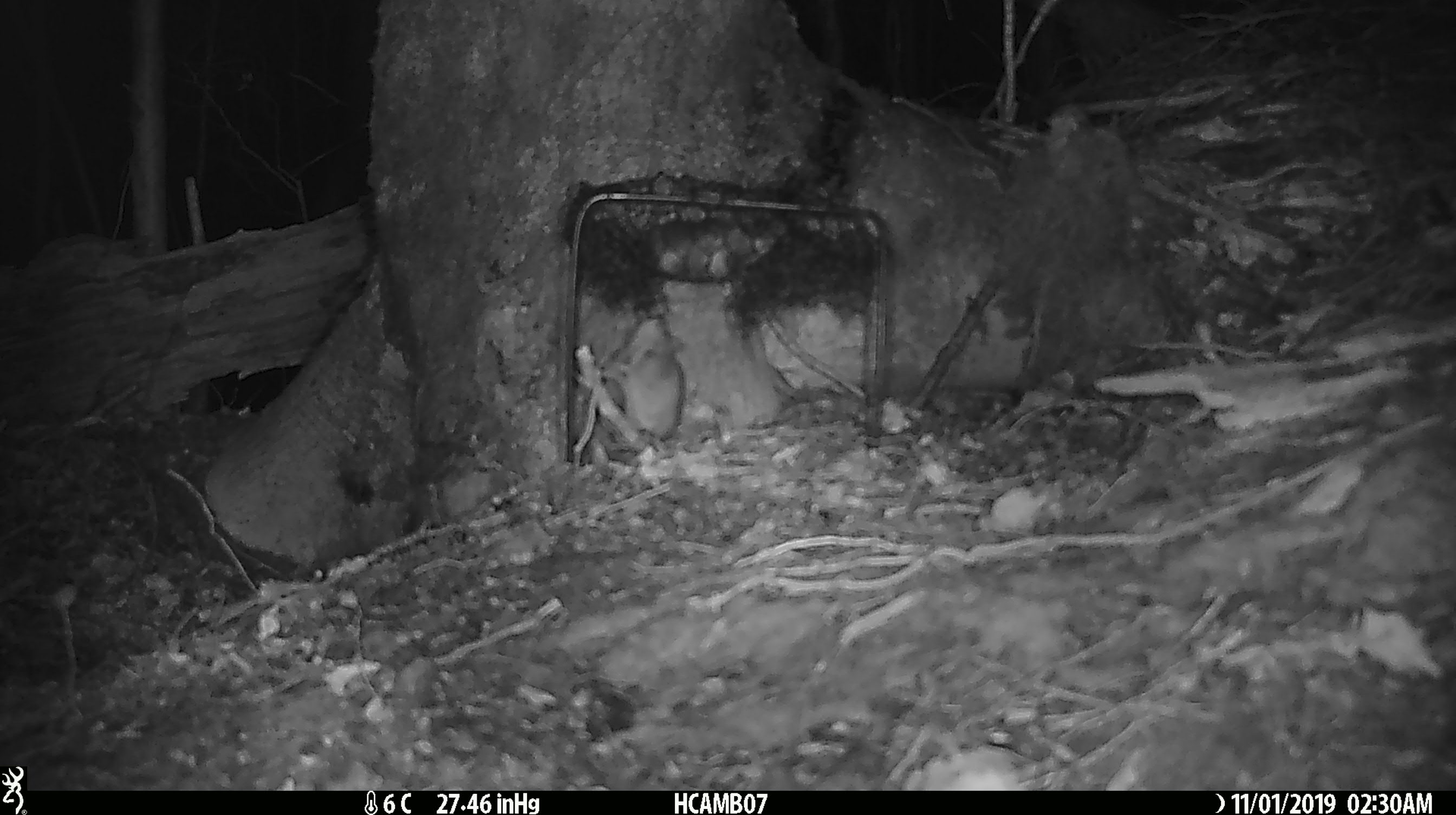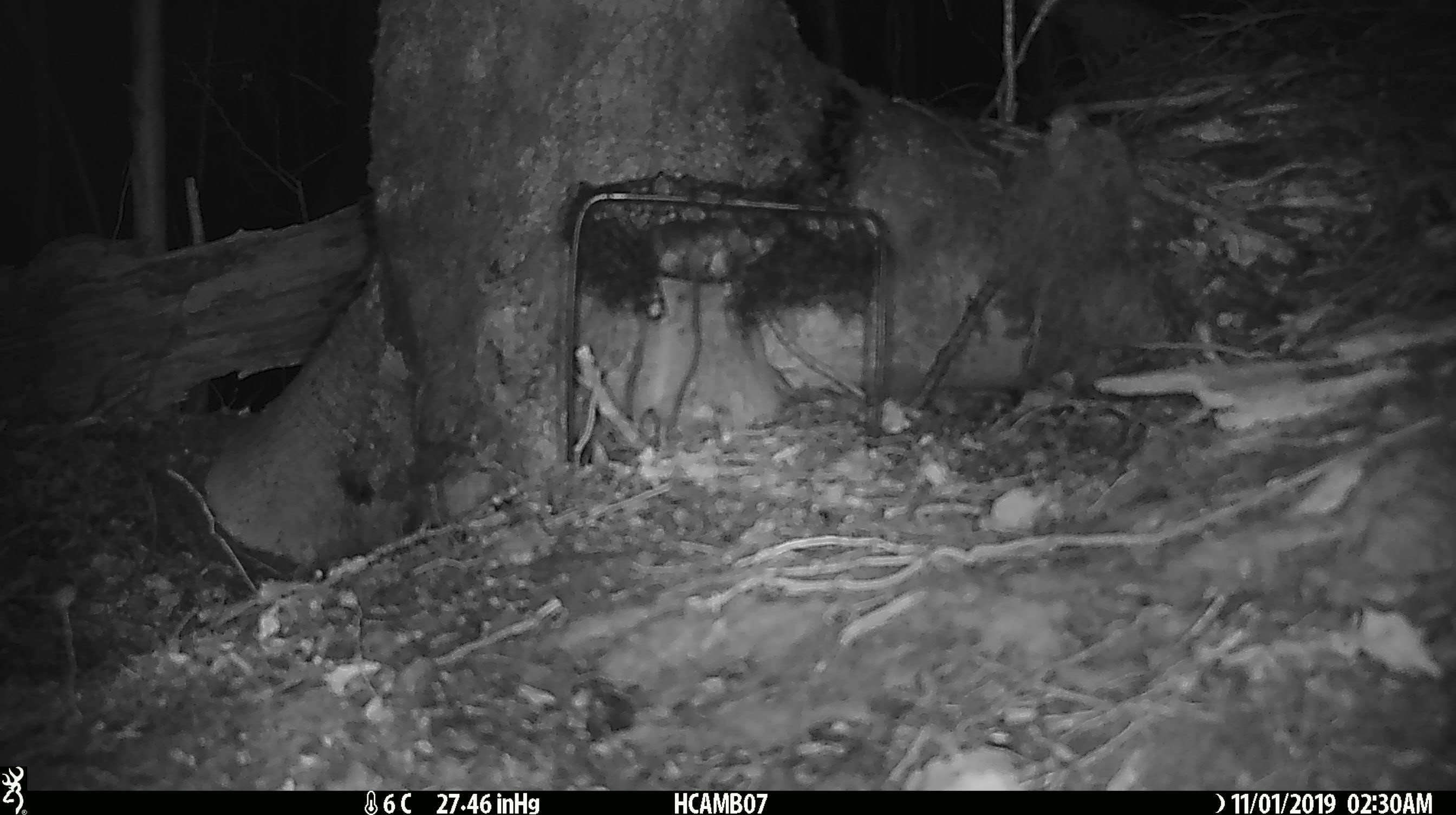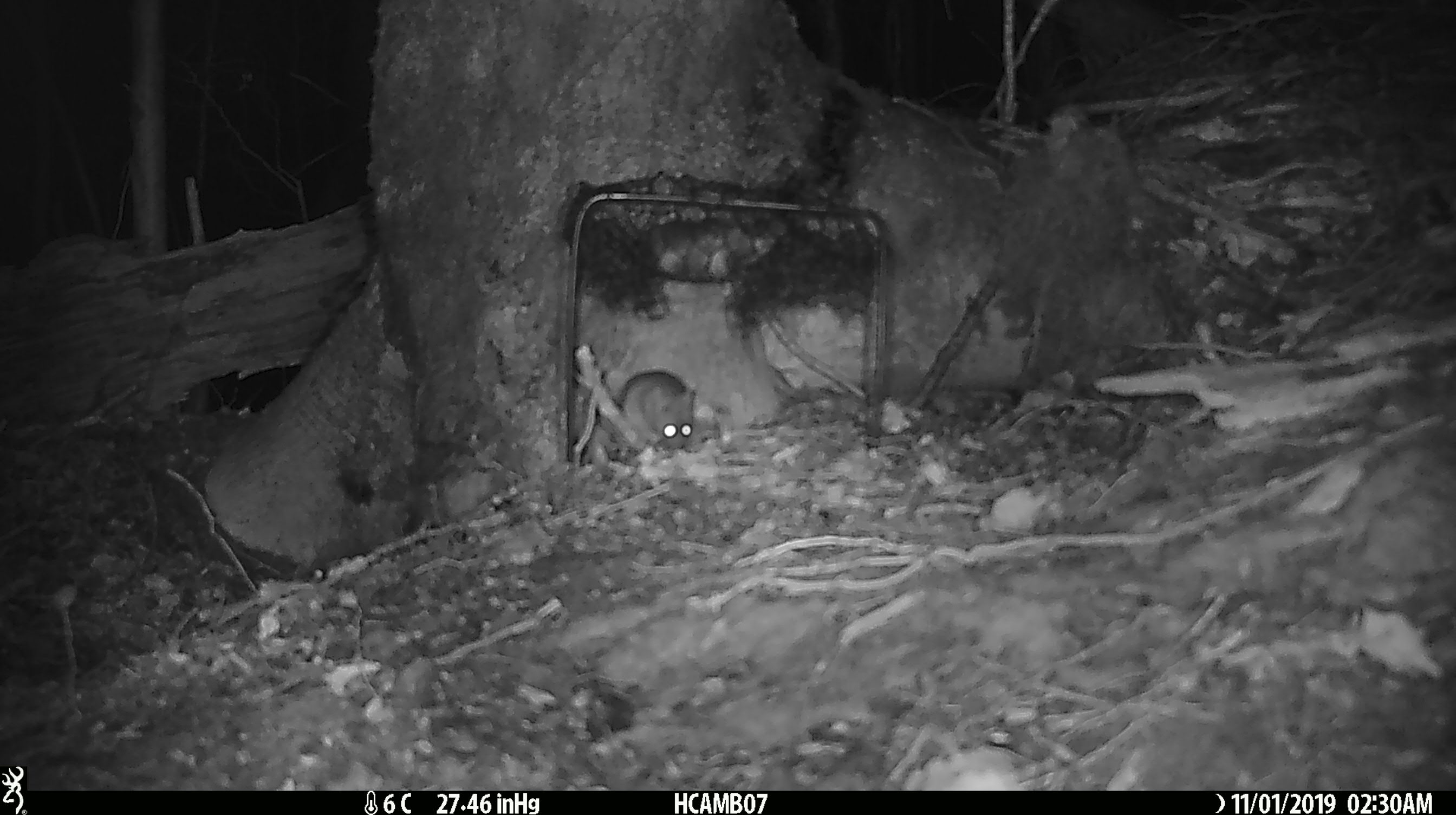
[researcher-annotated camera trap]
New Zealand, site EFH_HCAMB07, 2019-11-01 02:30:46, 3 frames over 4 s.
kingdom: Animalia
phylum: Chordata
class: Mammalia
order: Rodentia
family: Muridae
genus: Mus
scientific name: Mus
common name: mouse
Mouse (Mus).